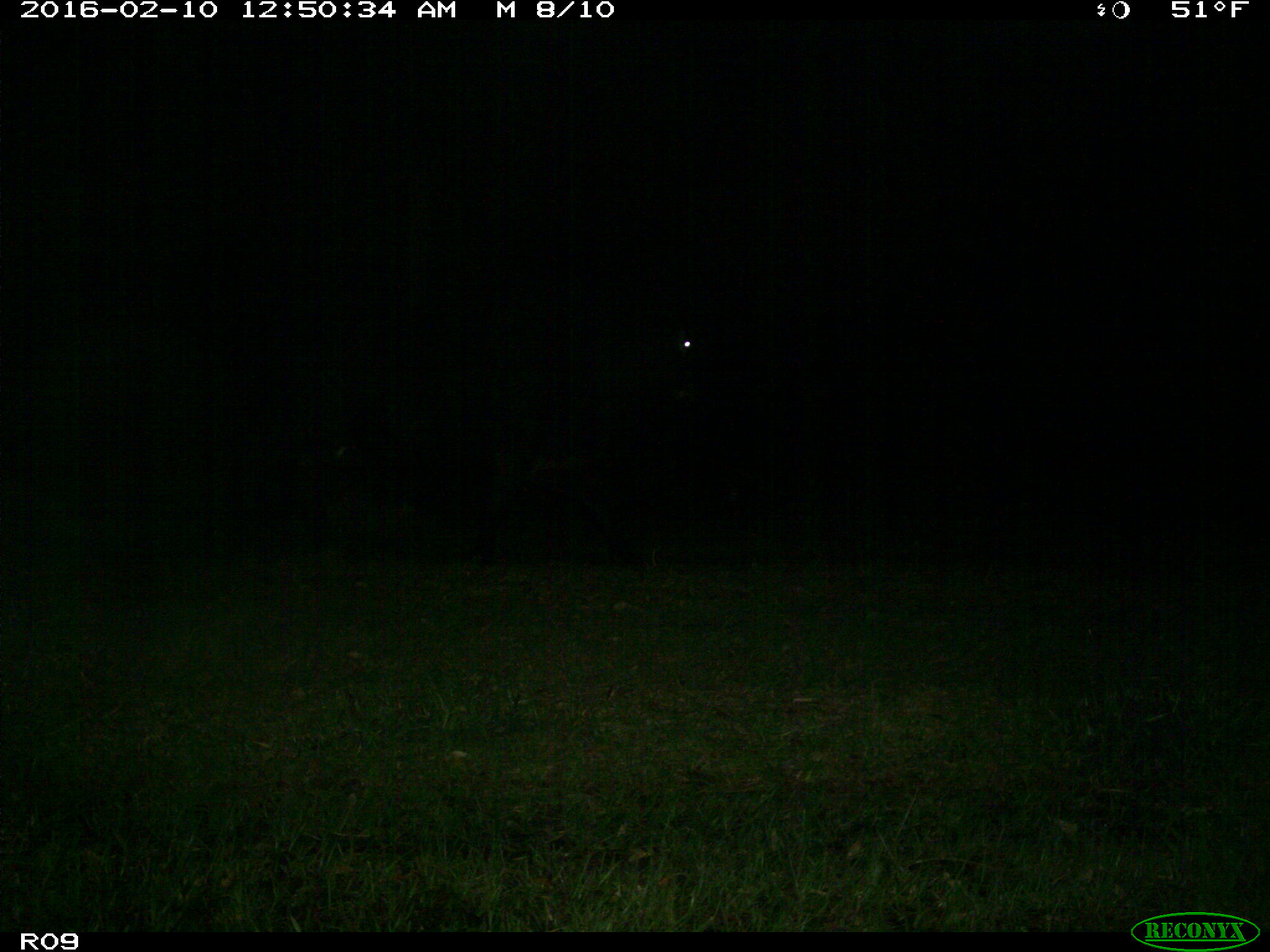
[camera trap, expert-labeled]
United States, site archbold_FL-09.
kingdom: Animalia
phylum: Chordata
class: Mammalia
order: Artiodactyla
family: Bovidae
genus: Bos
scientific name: Bos taurus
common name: domestic cow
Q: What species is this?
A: Bos taurus (domestic cow).